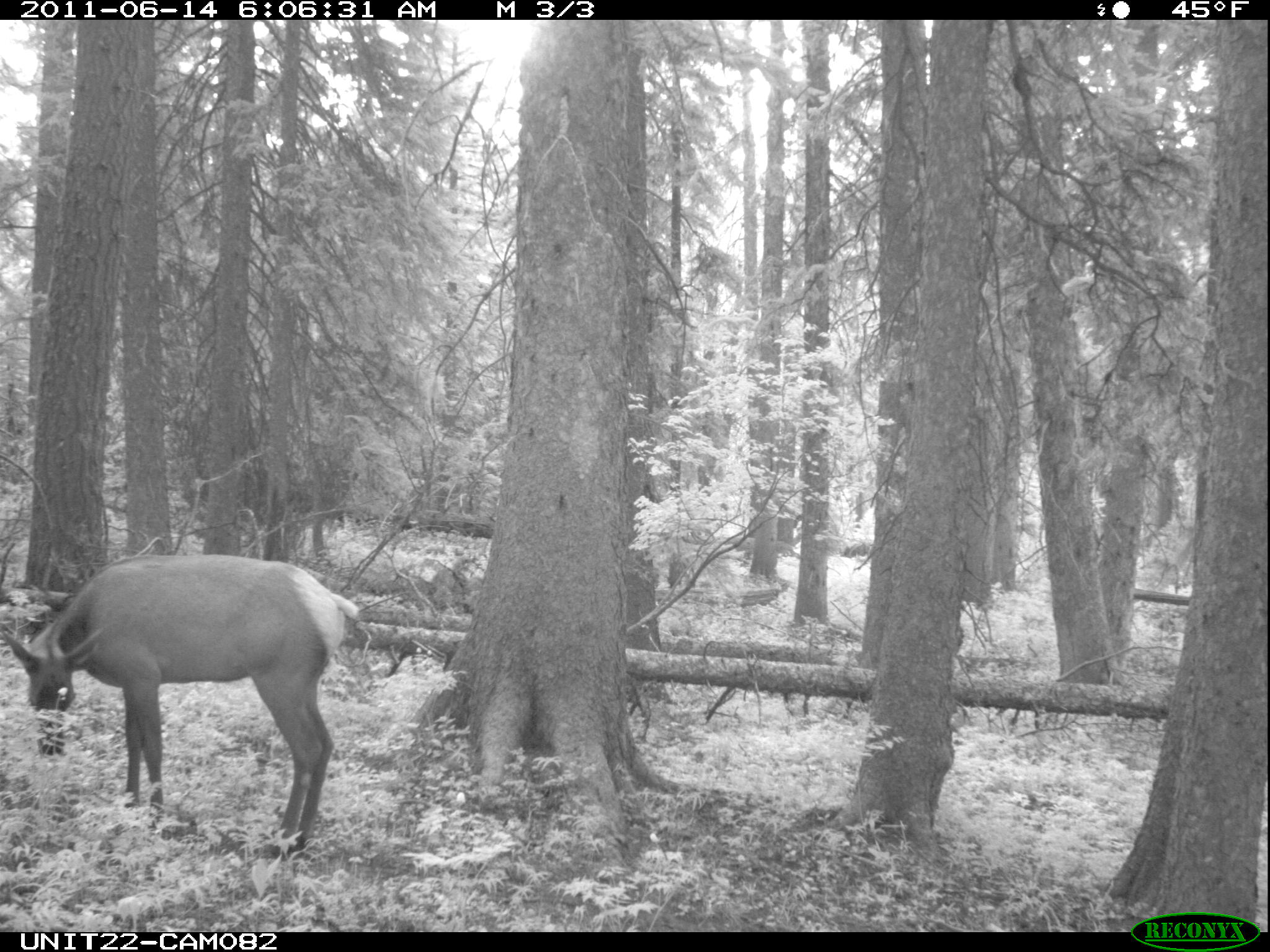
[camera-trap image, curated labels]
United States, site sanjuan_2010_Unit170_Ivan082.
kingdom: Animalia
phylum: Chordata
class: Mammalia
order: Artiodactyla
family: Cervidae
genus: Cervus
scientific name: Cervus elaphus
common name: red deer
Cervus elaphus (red deer).